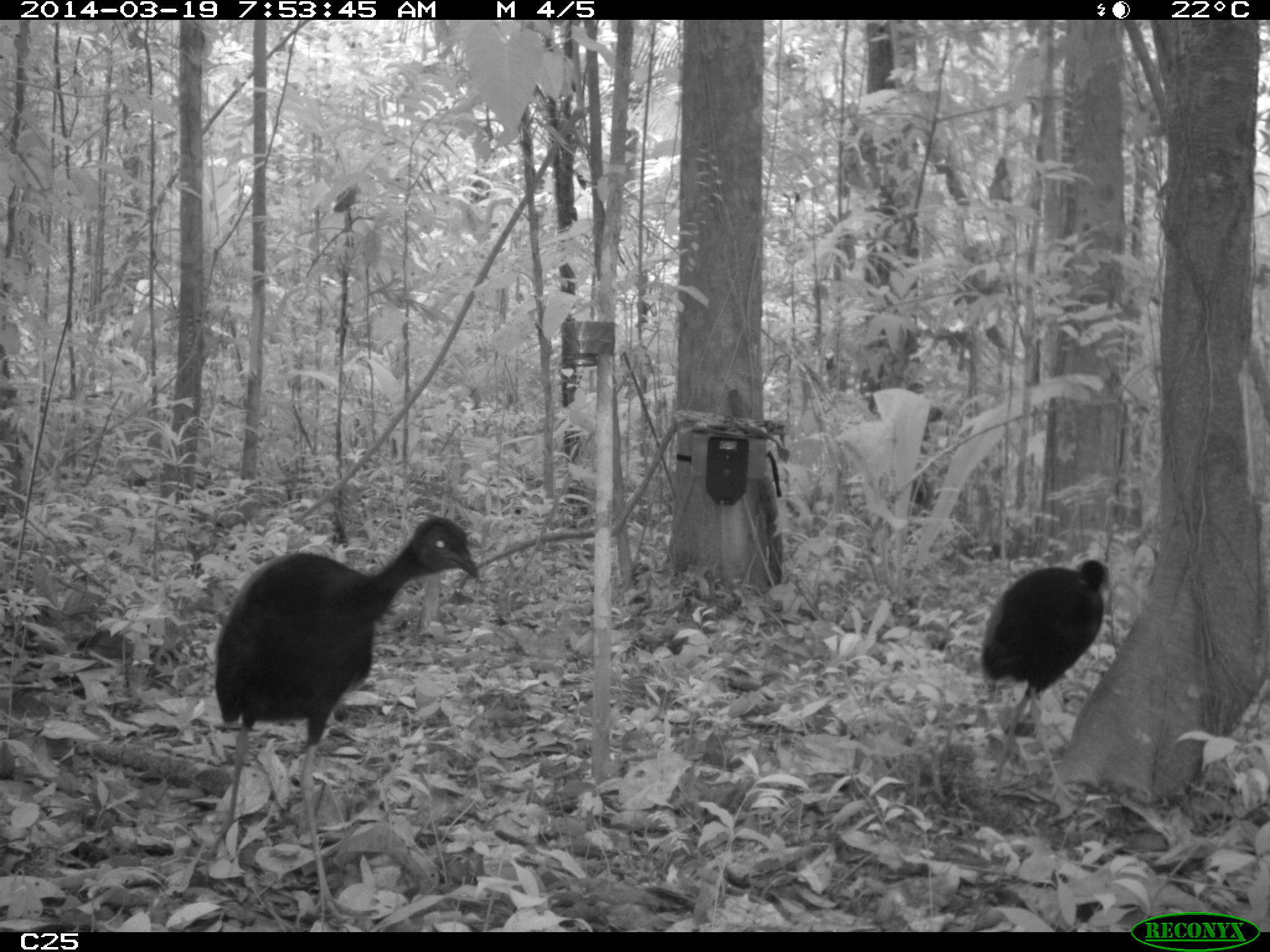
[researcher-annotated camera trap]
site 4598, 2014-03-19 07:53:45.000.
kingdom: Animalia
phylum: Chordata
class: Aves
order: Gruiformes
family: Psophiidae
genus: Psophia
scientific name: Psophia crepitans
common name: gray-winged trumpeter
Psophia crepitans (gray-winged trumpeter), count 6, age adult.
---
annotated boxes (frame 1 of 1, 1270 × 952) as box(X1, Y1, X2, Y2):
psophia crepitans: box(211, 516, 479, 931); box(979, 559, 1108, 800)